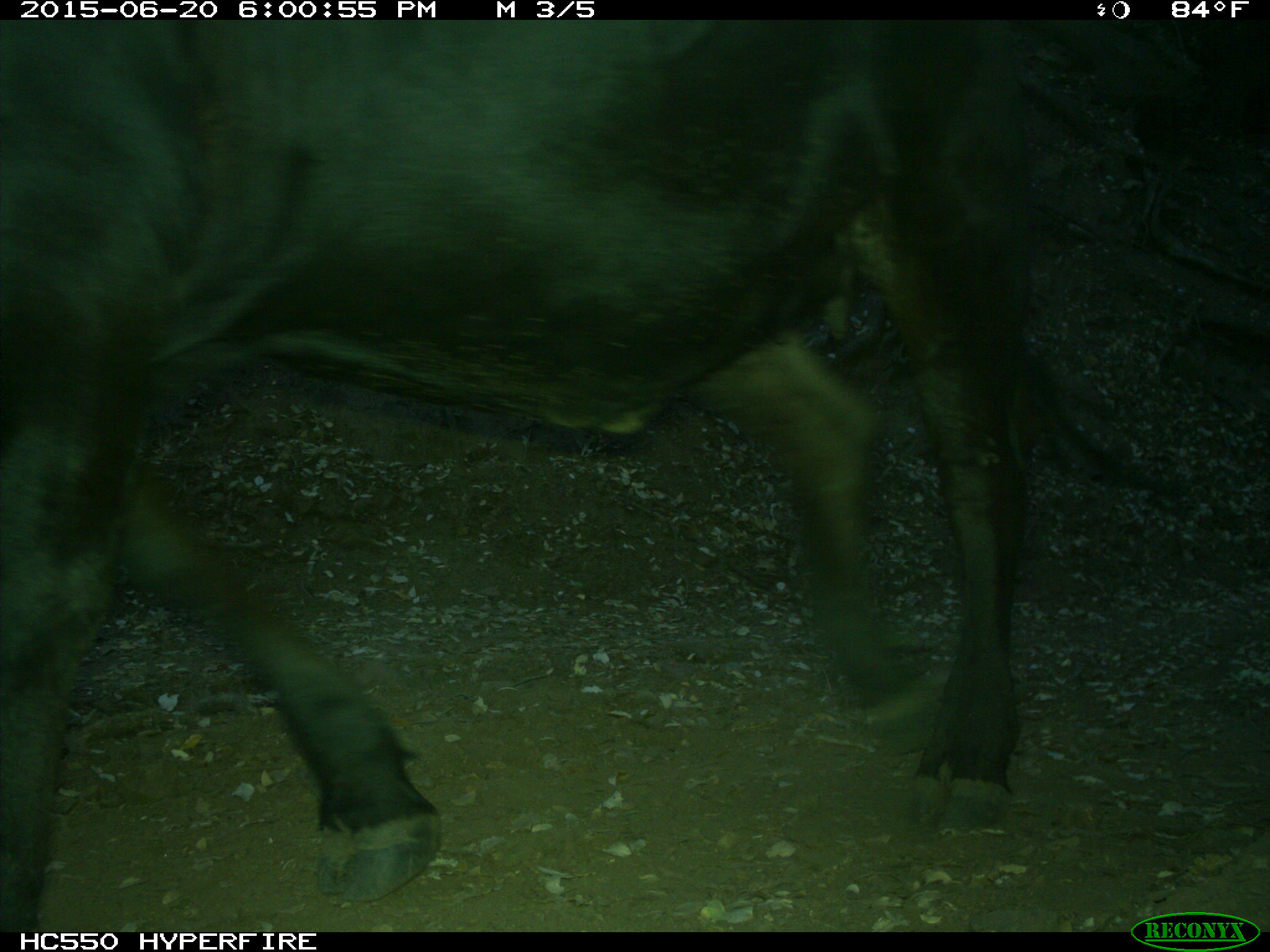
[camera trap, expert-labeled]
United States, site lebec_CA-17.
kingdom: Animalia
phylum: Chordata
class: Mammalia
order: Artiodactyla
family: Bovidae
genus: Bos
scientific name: Bos taurus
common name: domestic cow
Bos taurus (domestic cow).